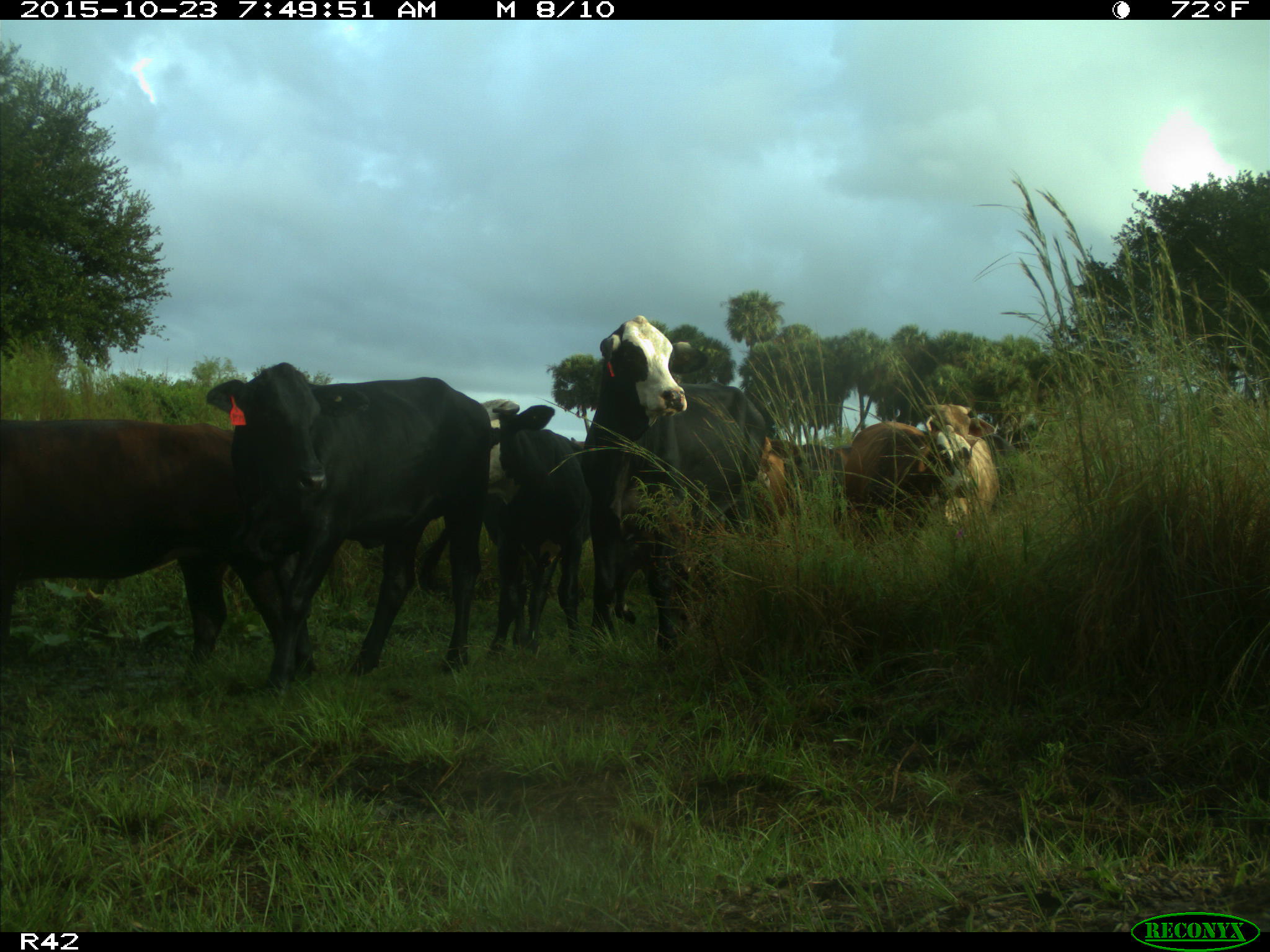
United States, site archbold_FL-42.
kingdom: Animalia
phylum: Chordata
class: Mammalia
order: Artiodactyla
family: Bovidae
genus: Bos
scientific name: Bos taurus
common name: domestic cow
Bos taurus (domestic cow).